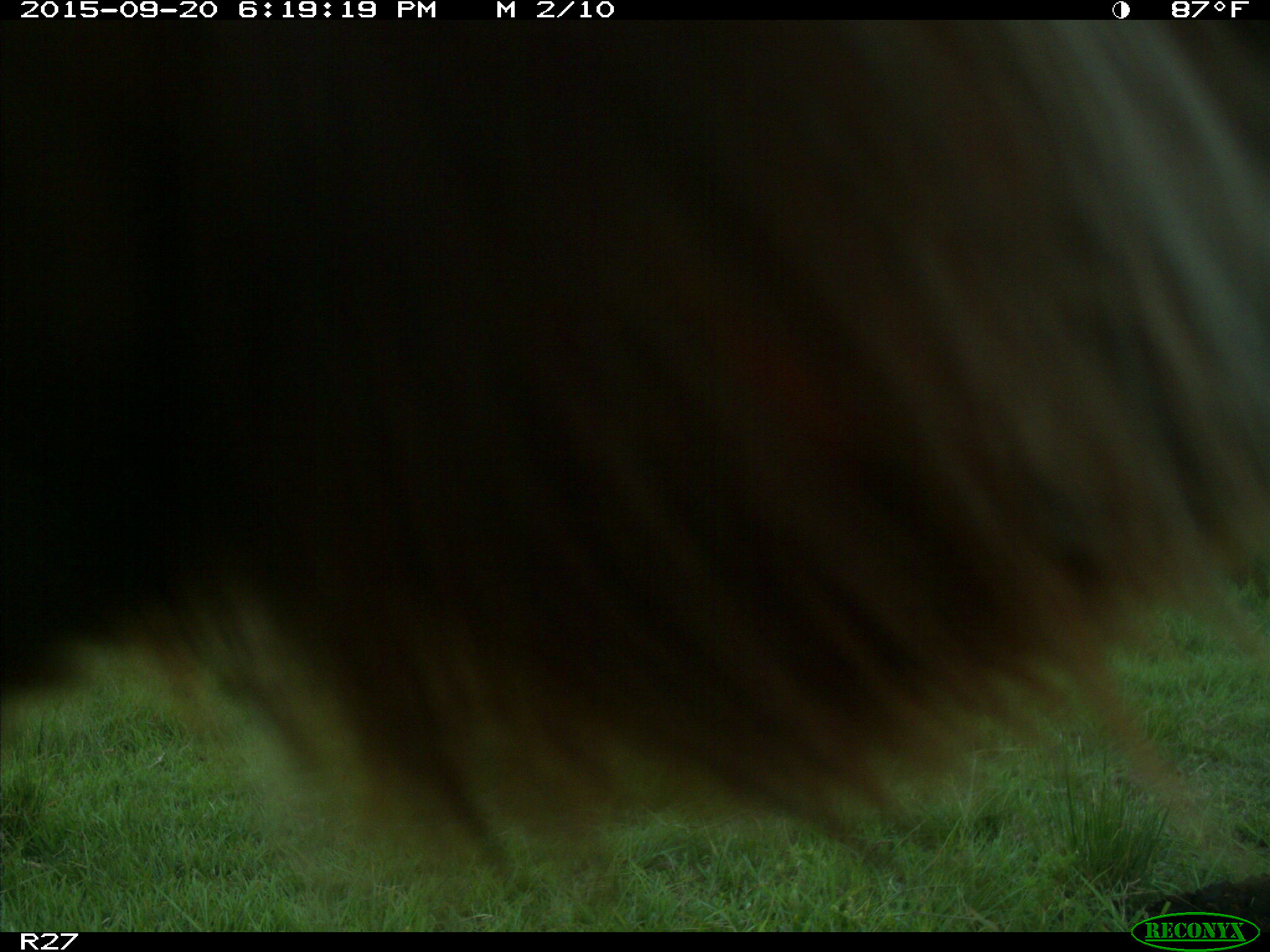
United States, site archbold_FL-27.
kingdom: Animalia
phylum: Chordata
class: Mammalia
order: Artiodactyla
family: Bovidae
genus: Bos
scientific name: Bos taurus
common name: domestic cow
Bos taurus (domestic cow).